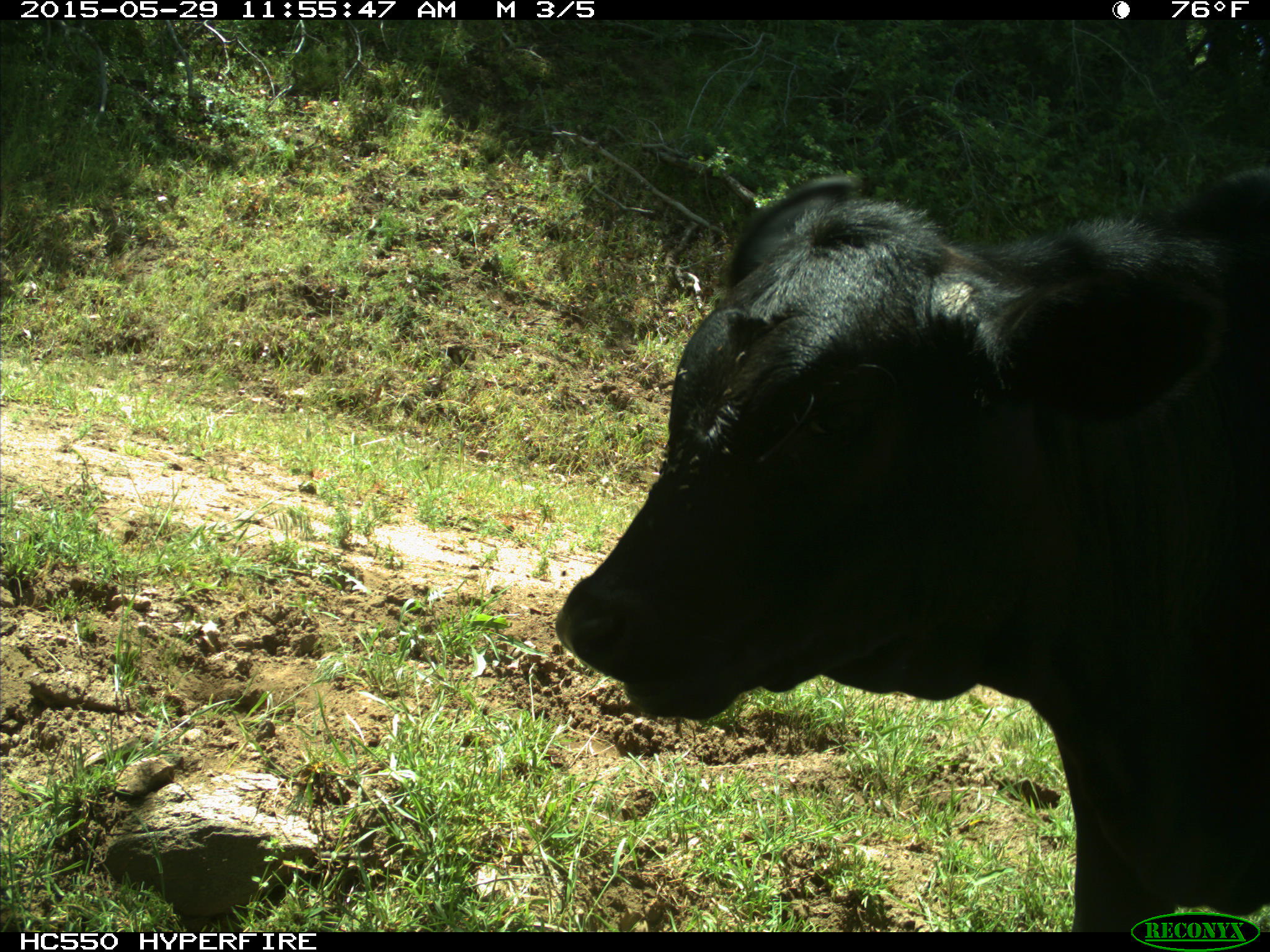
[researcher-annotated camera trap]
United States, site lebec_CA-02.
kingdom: Animalia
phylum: Chordata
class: Mammalia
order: Artiodactyla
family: Bovidae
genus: Bos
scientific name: Bos taurus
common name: domestic cow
Bos taurus (domestic cow).